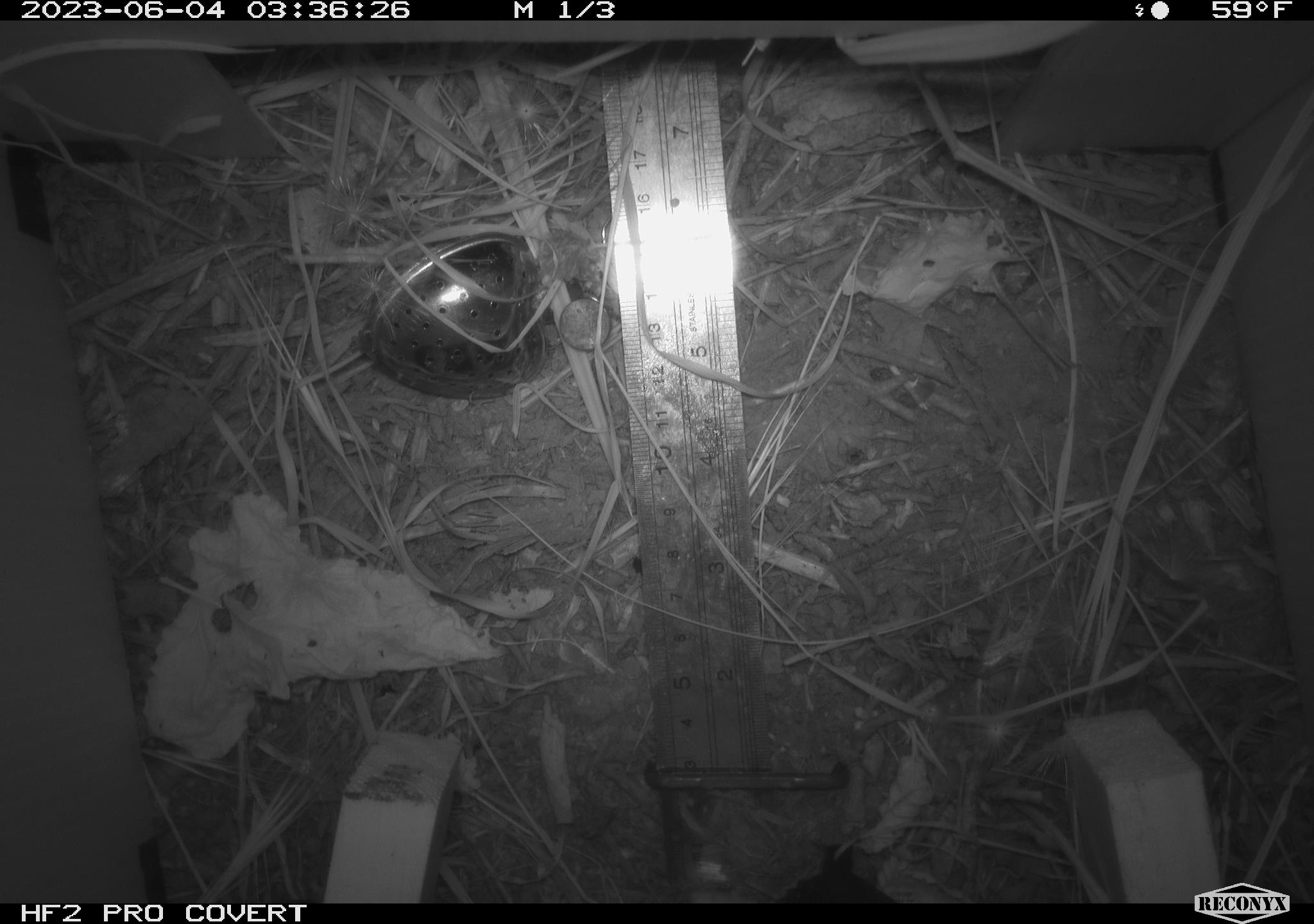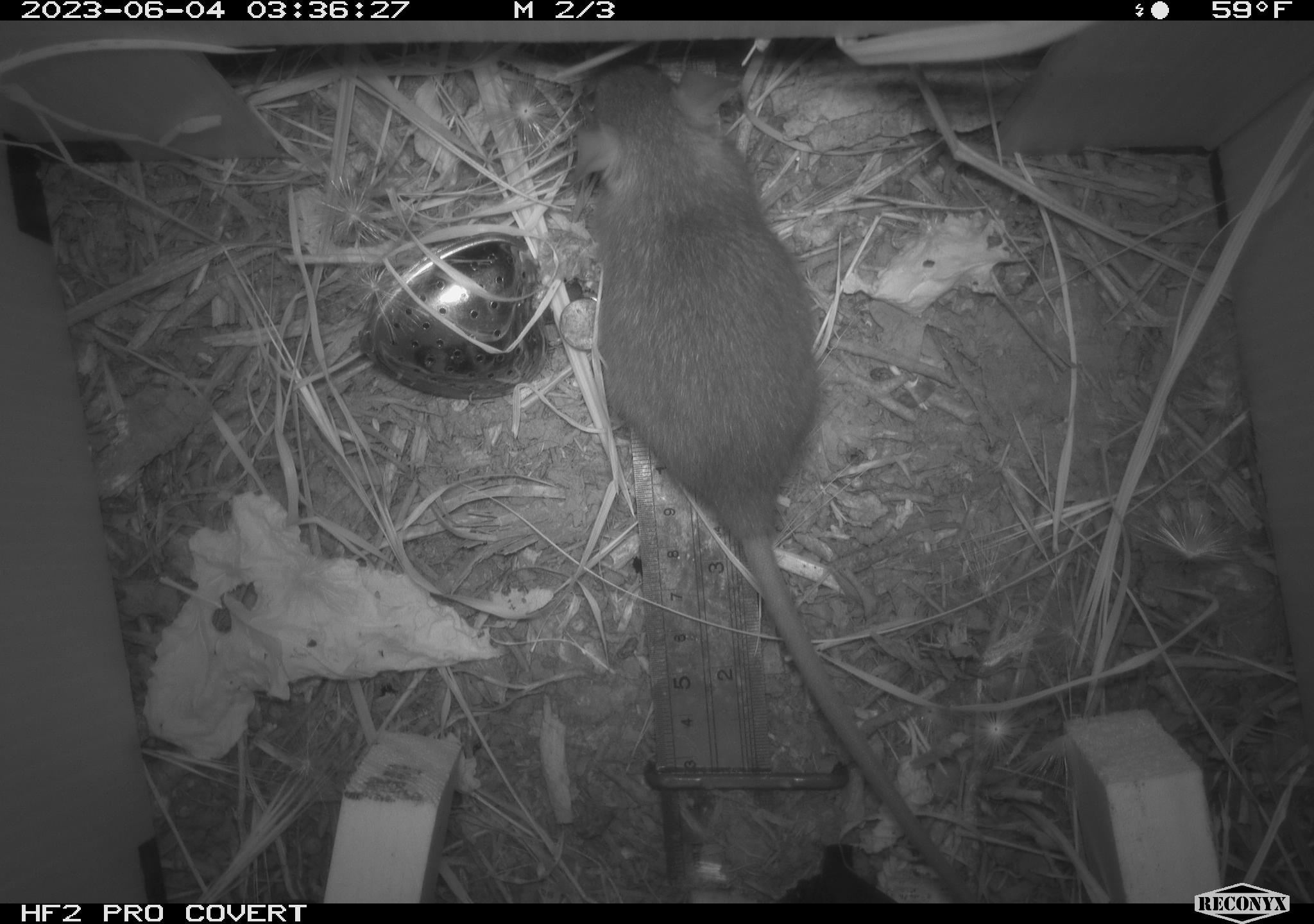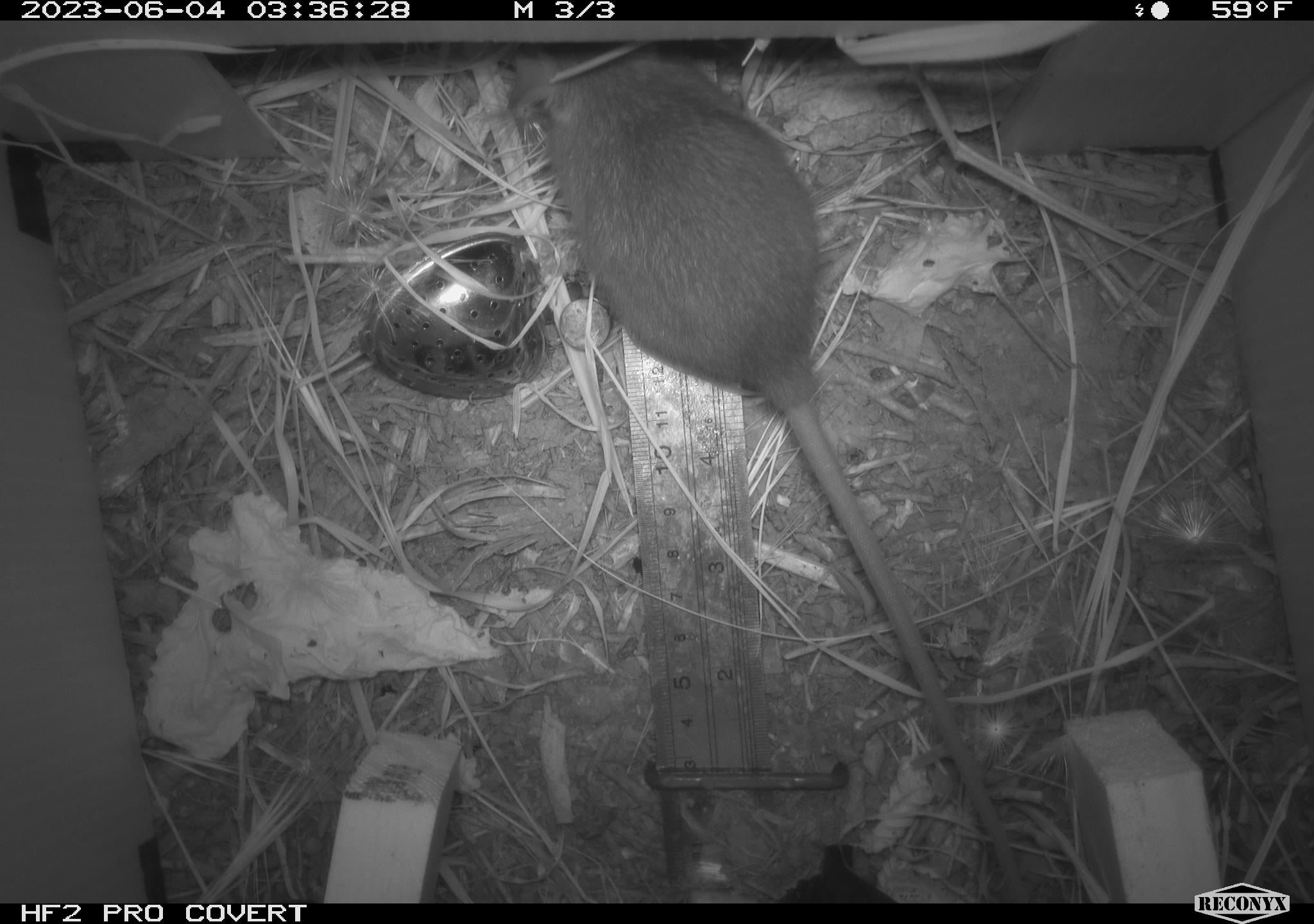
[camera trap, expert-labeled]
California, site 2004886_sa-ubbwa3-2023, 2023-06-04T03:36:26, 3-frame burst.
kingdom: Animalia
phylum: Chordata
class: Mammalia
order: Rodentia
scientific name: Rodentia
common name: mouse species